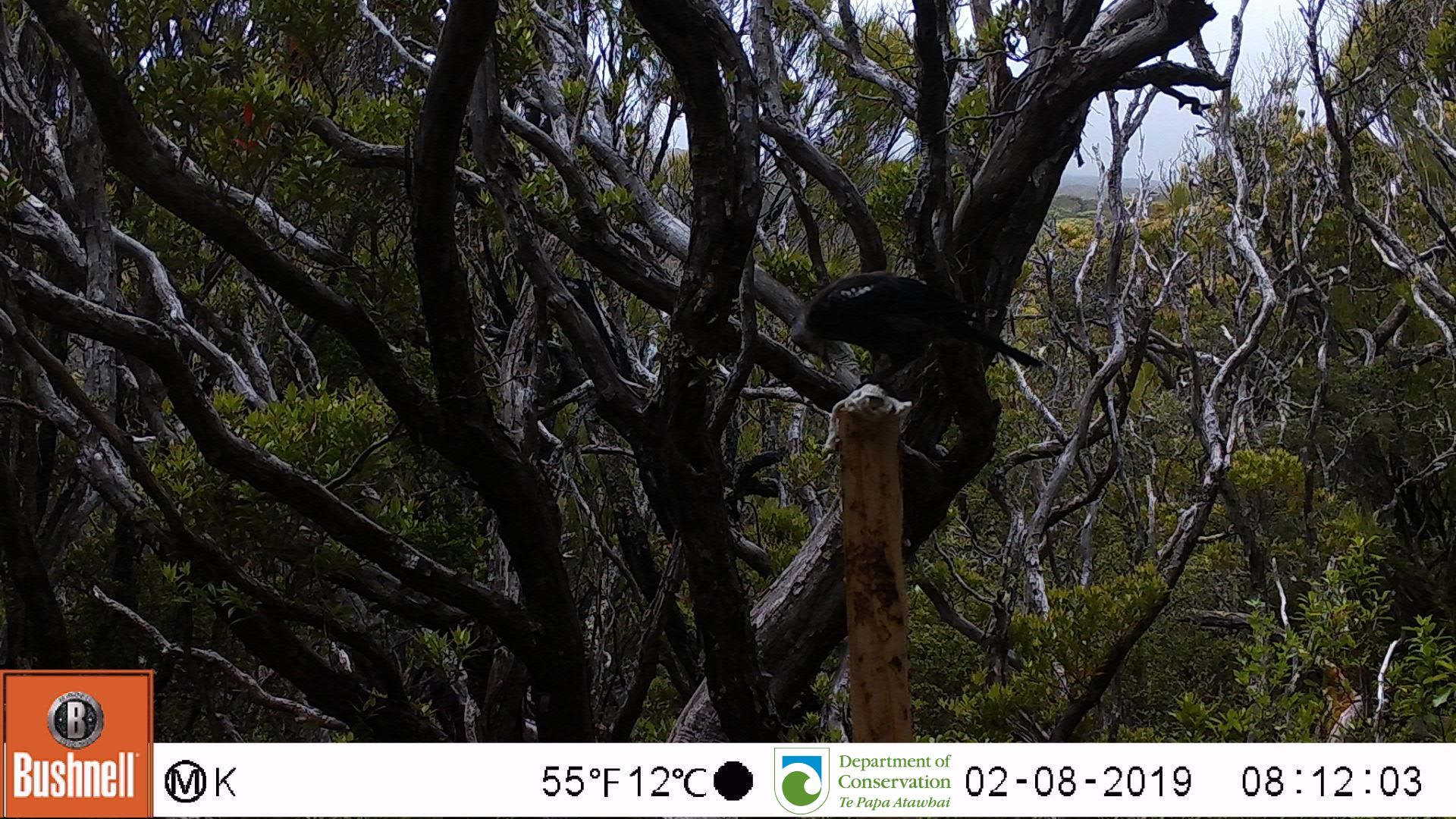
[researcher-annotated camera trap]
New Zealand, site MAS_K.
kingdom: Animalia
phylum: Chordata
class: Aves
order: Passeriformes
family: Meliphagidae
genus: Prosthemadera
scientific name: Prosthemadera novaeseelandiae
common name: tui